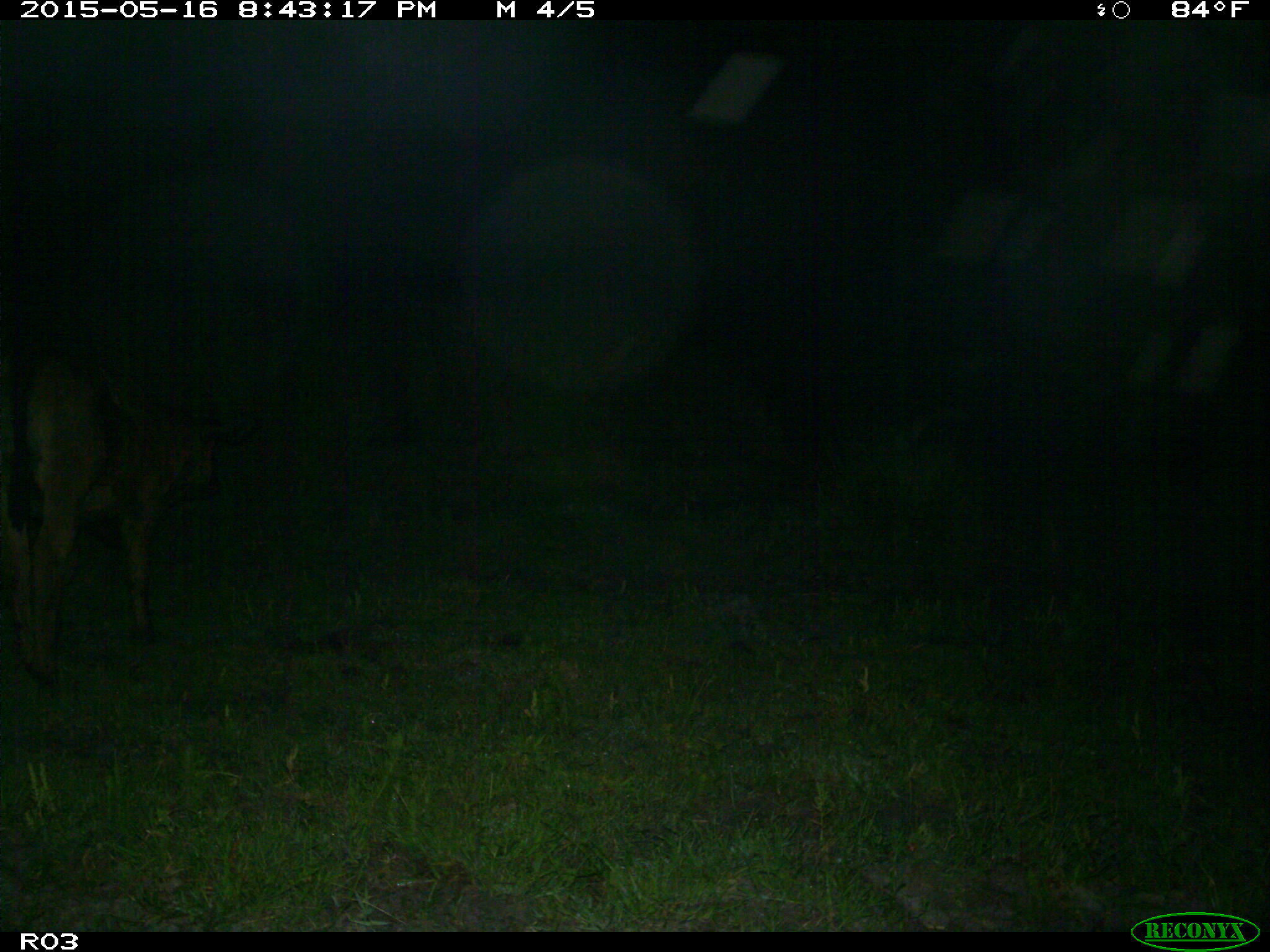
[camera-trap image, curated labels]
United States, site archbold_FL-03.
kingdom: Animalia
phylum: Chordata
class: Mammalia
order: Artiodactyla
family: Bovidae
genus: Bos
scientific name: Bos taurus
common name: domestic cow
Bos taurus (domestic cow).